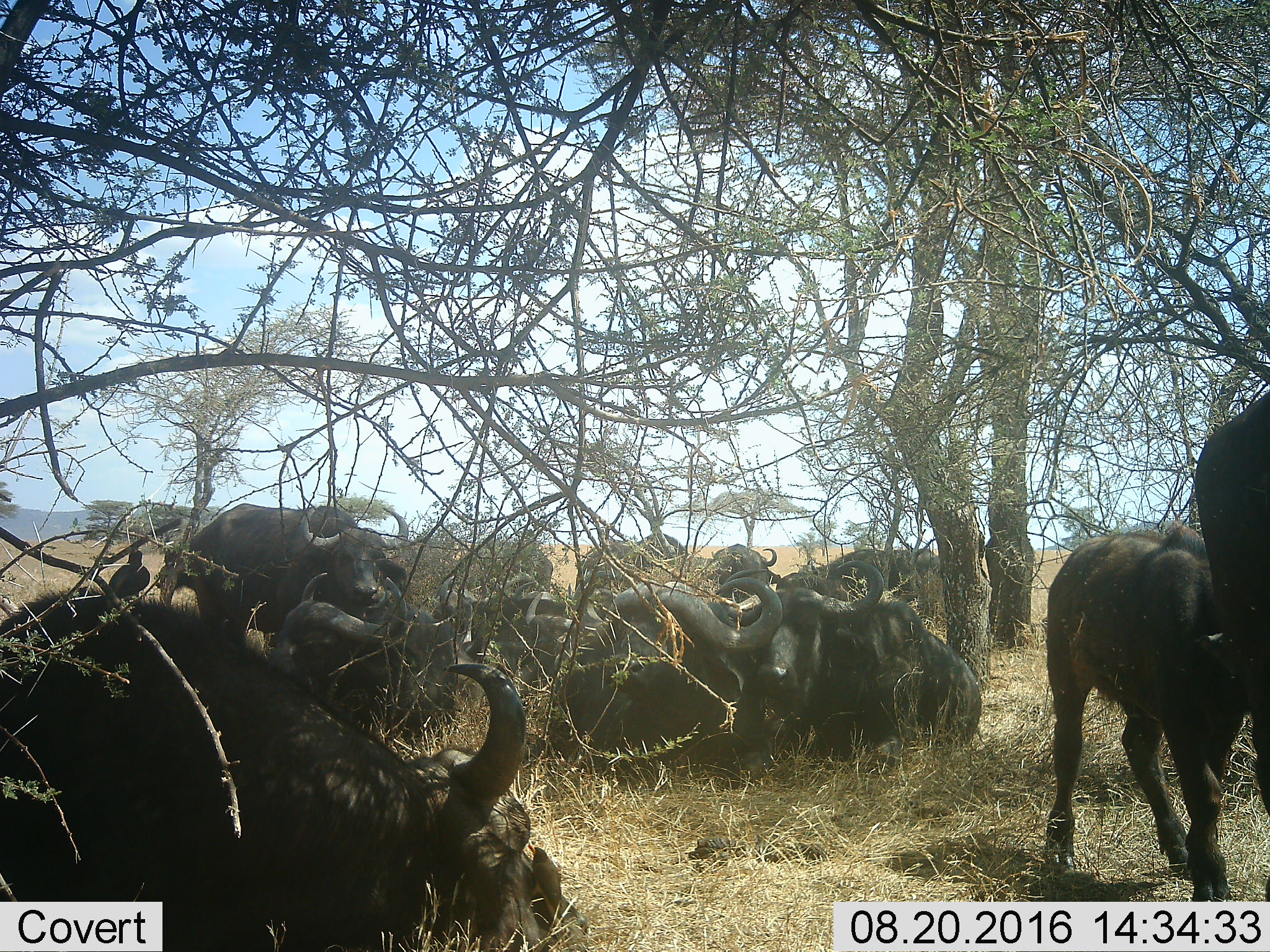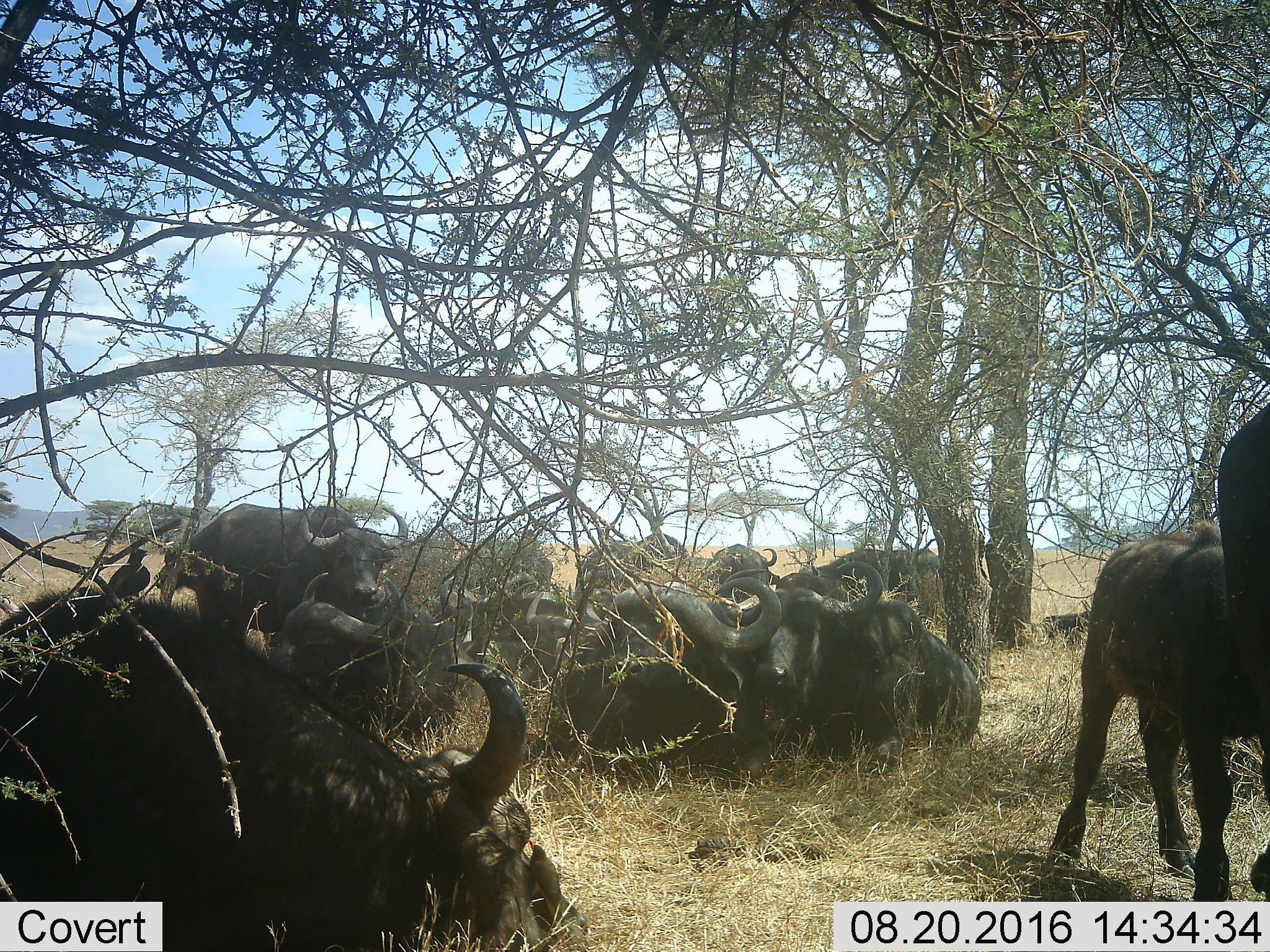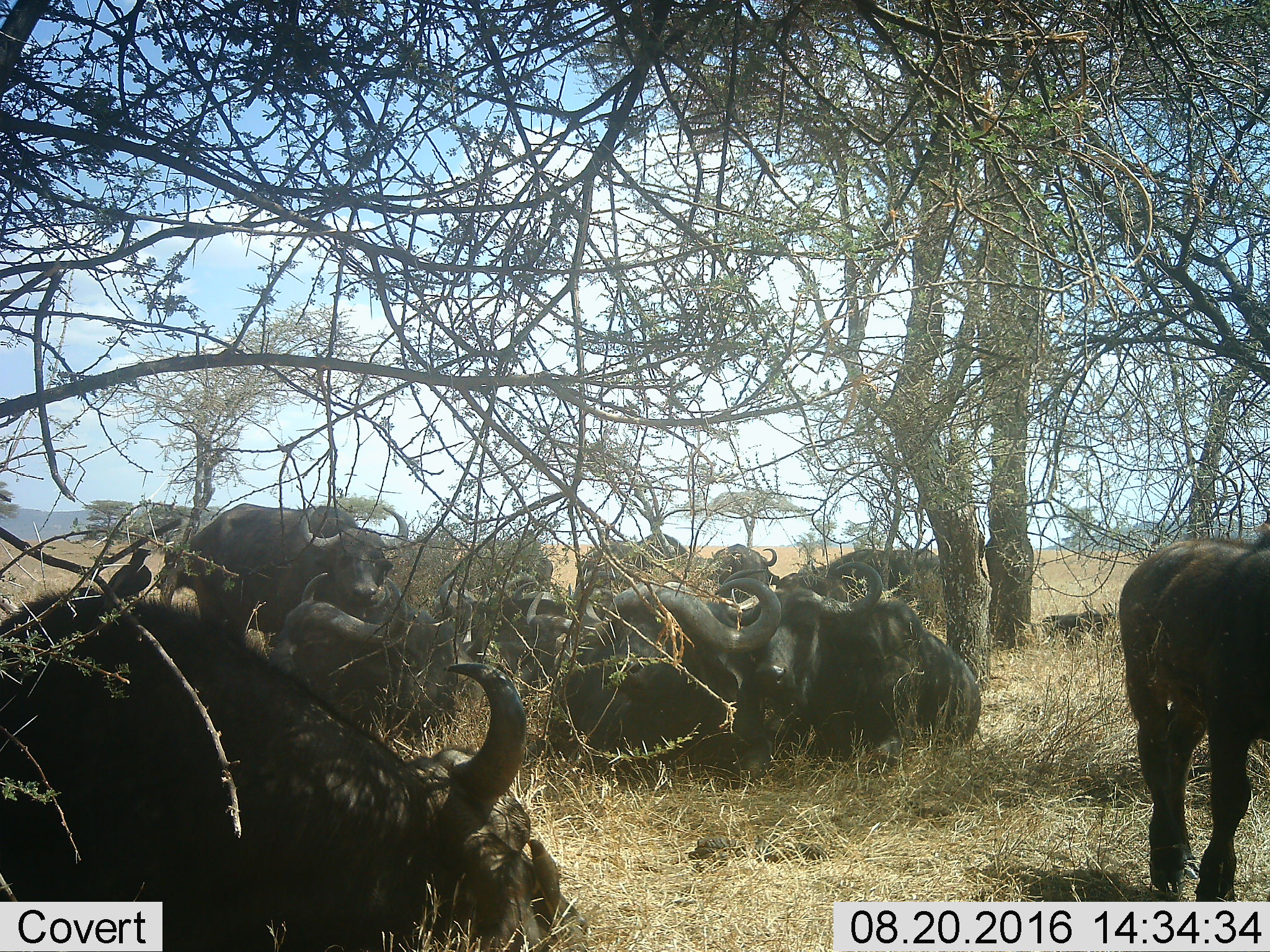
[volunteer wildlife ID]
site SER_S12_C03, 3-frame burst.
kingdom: Animalia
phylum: Chordata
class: Mammalia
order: Artiodactyla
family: Bovidae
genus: Syncerus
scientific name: Syncerus caffer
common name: african buffalo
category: buffalo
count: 11-50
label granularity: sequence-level